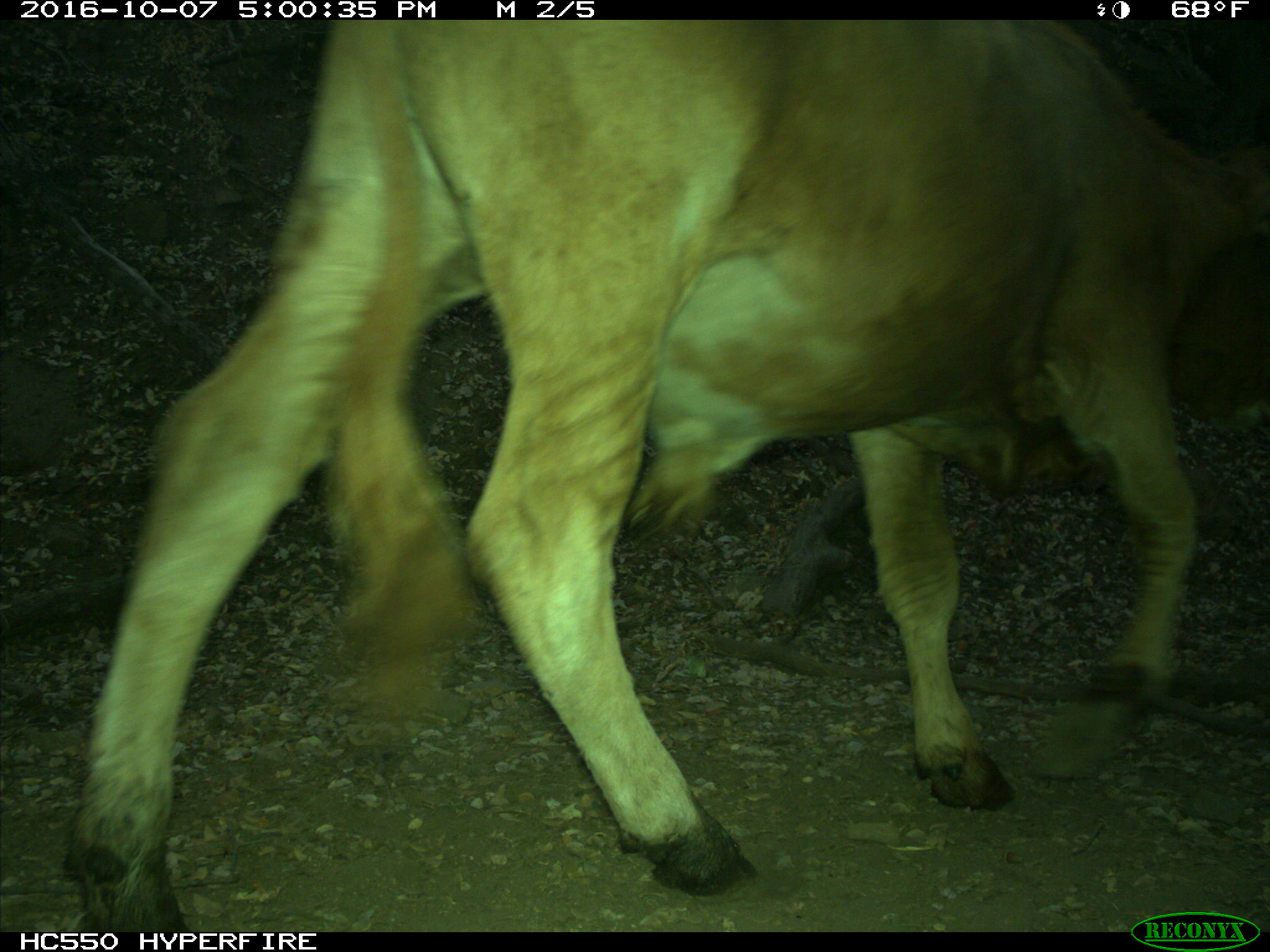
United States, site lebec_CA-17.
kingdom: Animalia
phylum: Chordata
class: Mammalia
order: Artiodactyla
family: Bovidae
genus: Bos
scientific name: Bos taurus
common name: domestic cow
Bos taurus (domestic cow).